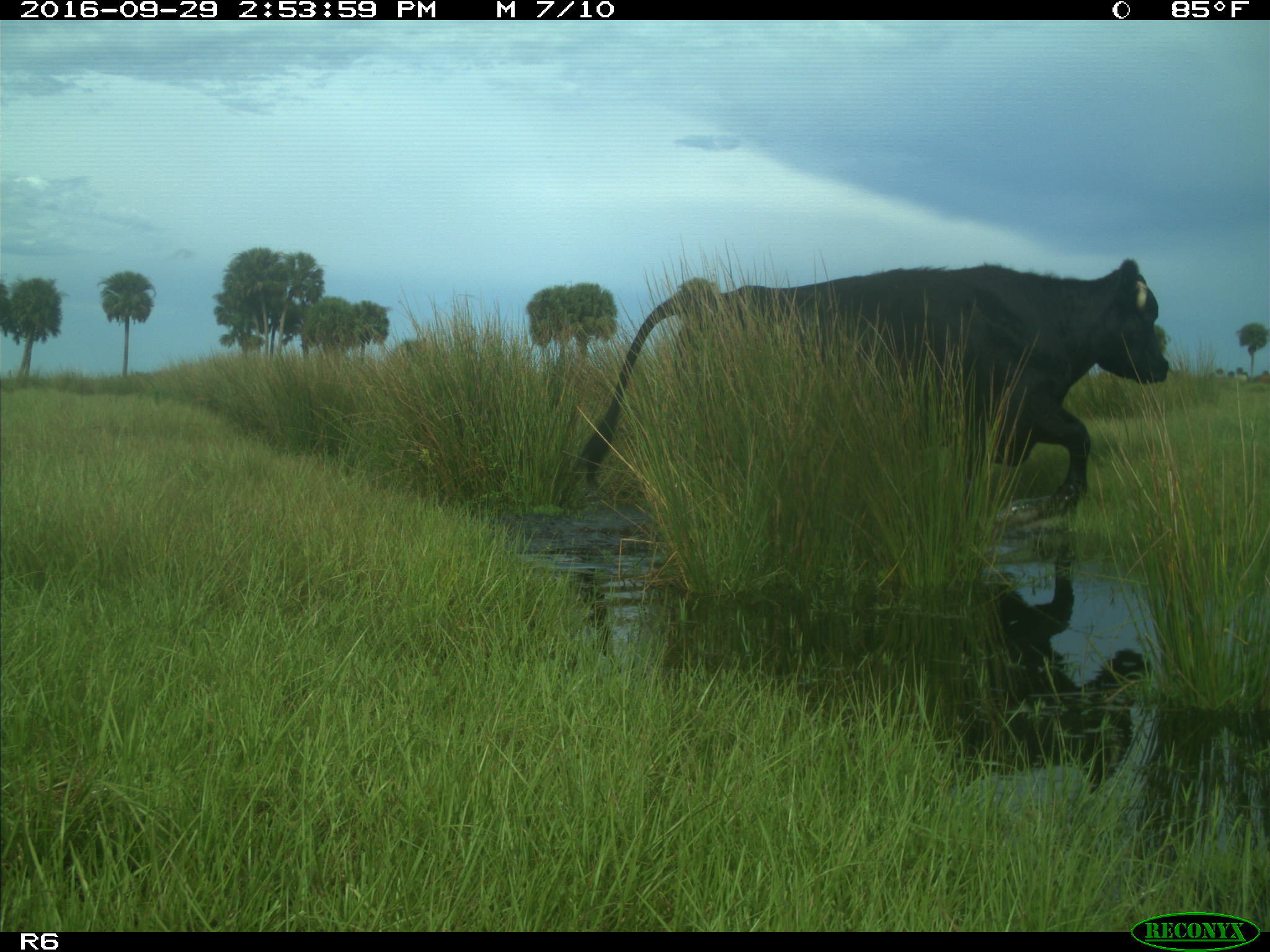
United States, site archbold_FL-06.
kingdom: Animalia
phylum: Chordata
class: Mammalia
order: Artiodactyla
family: Bovidae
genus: Bos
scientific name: Bos taurus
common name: domestic cow